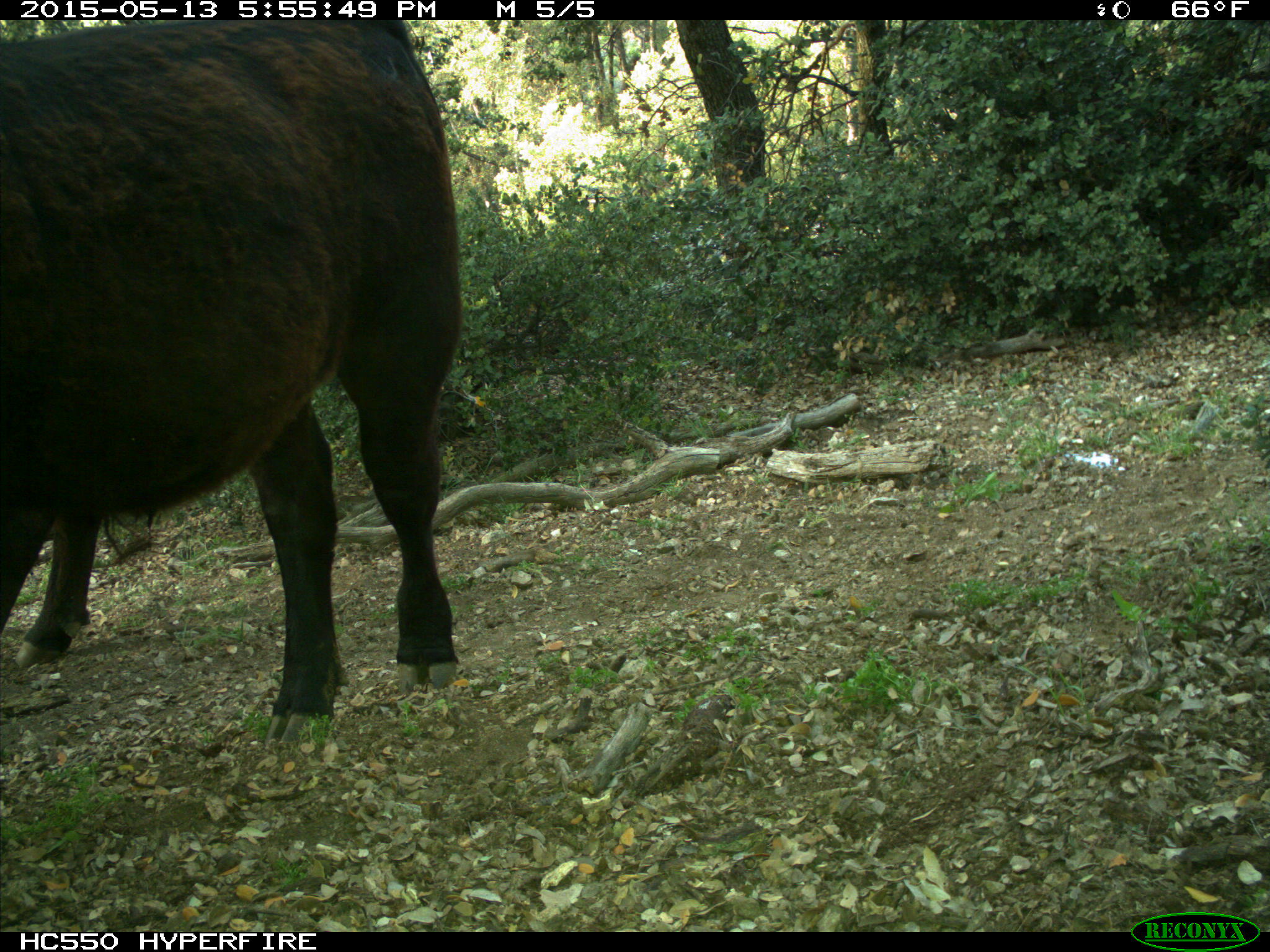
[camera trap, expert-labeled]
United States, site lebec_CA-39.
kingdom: Animalia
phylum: Chordata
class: Mammalia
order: Artiodactyla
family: Bovidae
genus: Bos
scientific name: Bos taurus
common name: domestic cow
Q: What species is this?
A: Bos taurus (domestic cow).